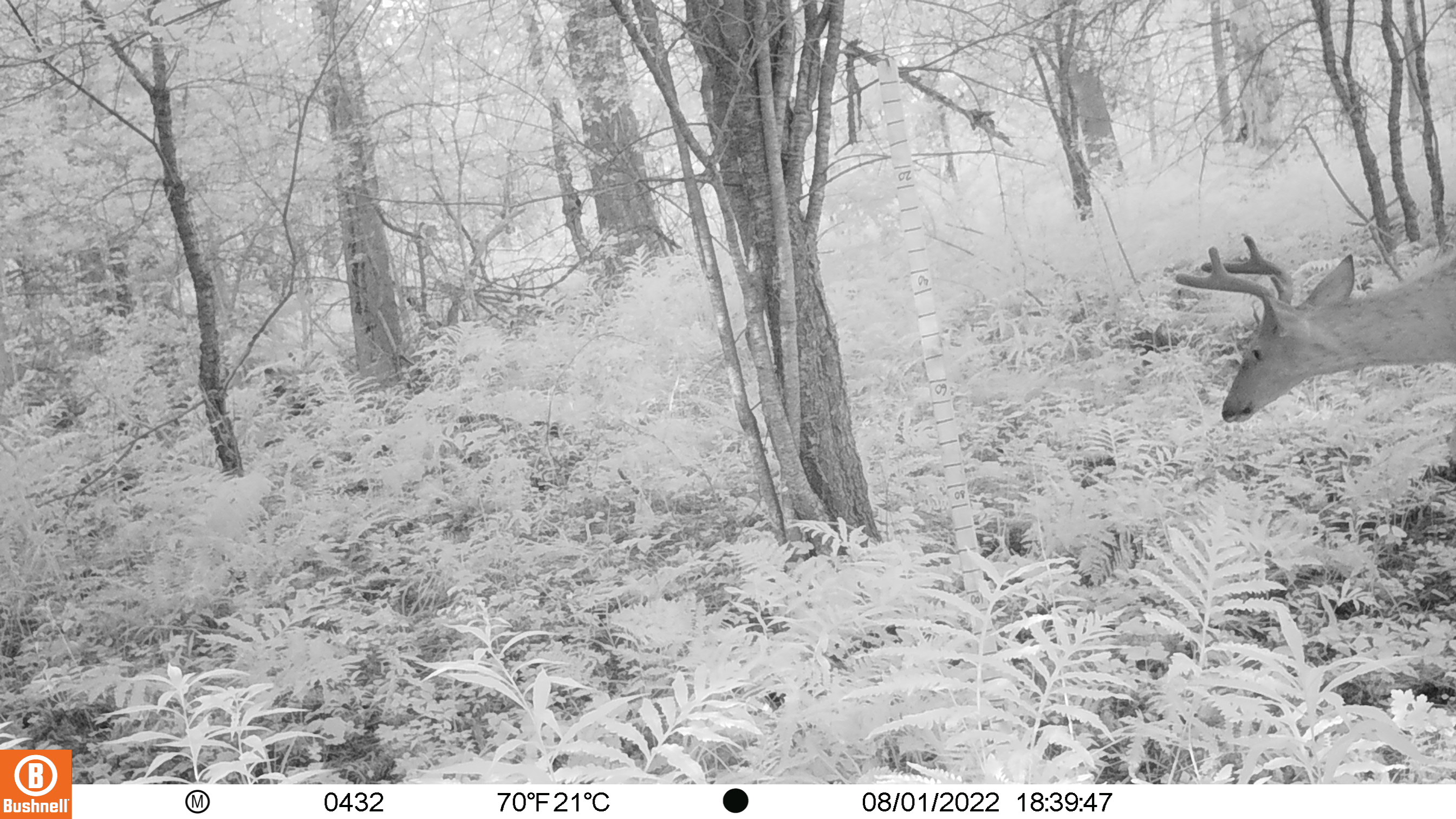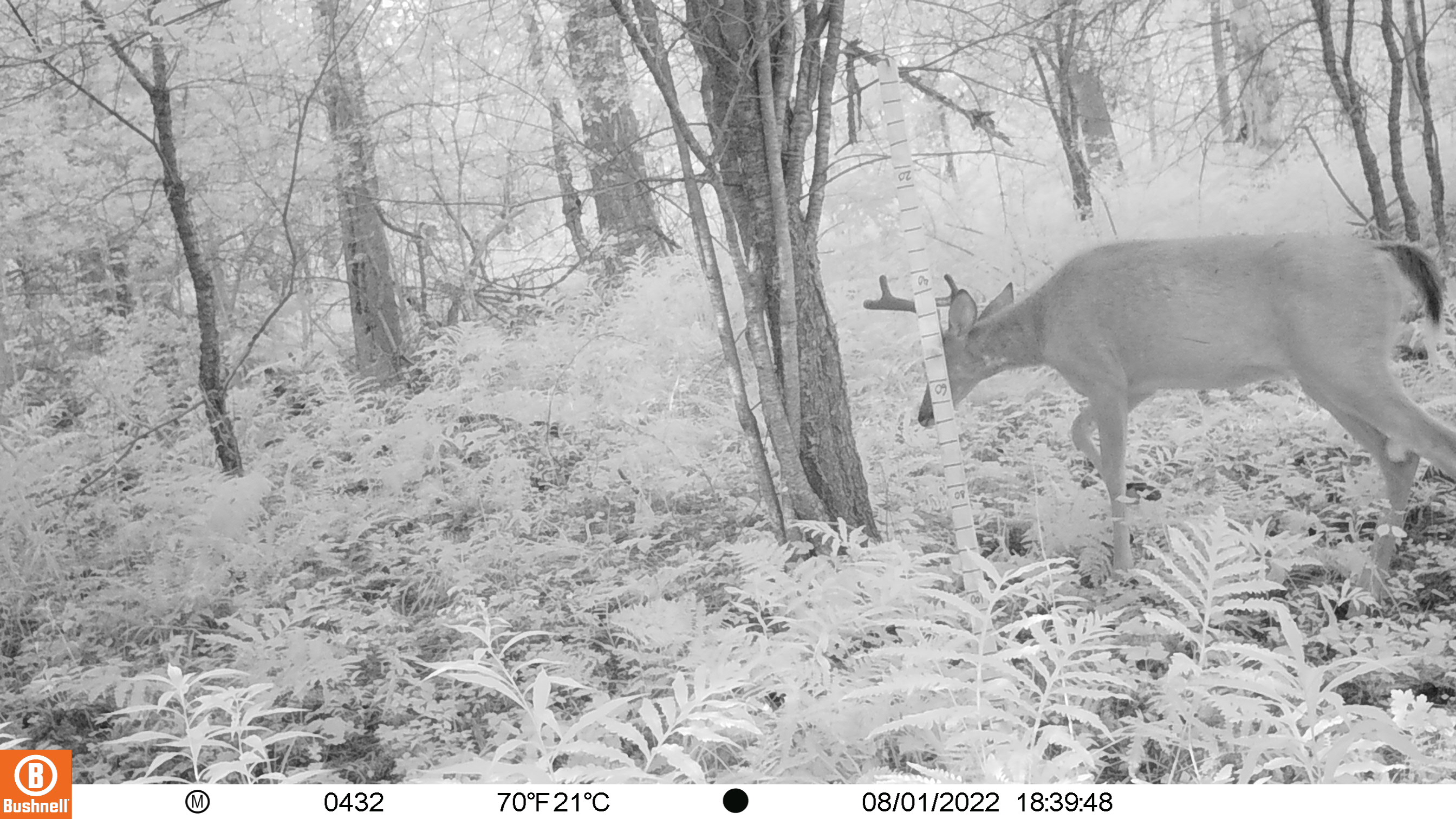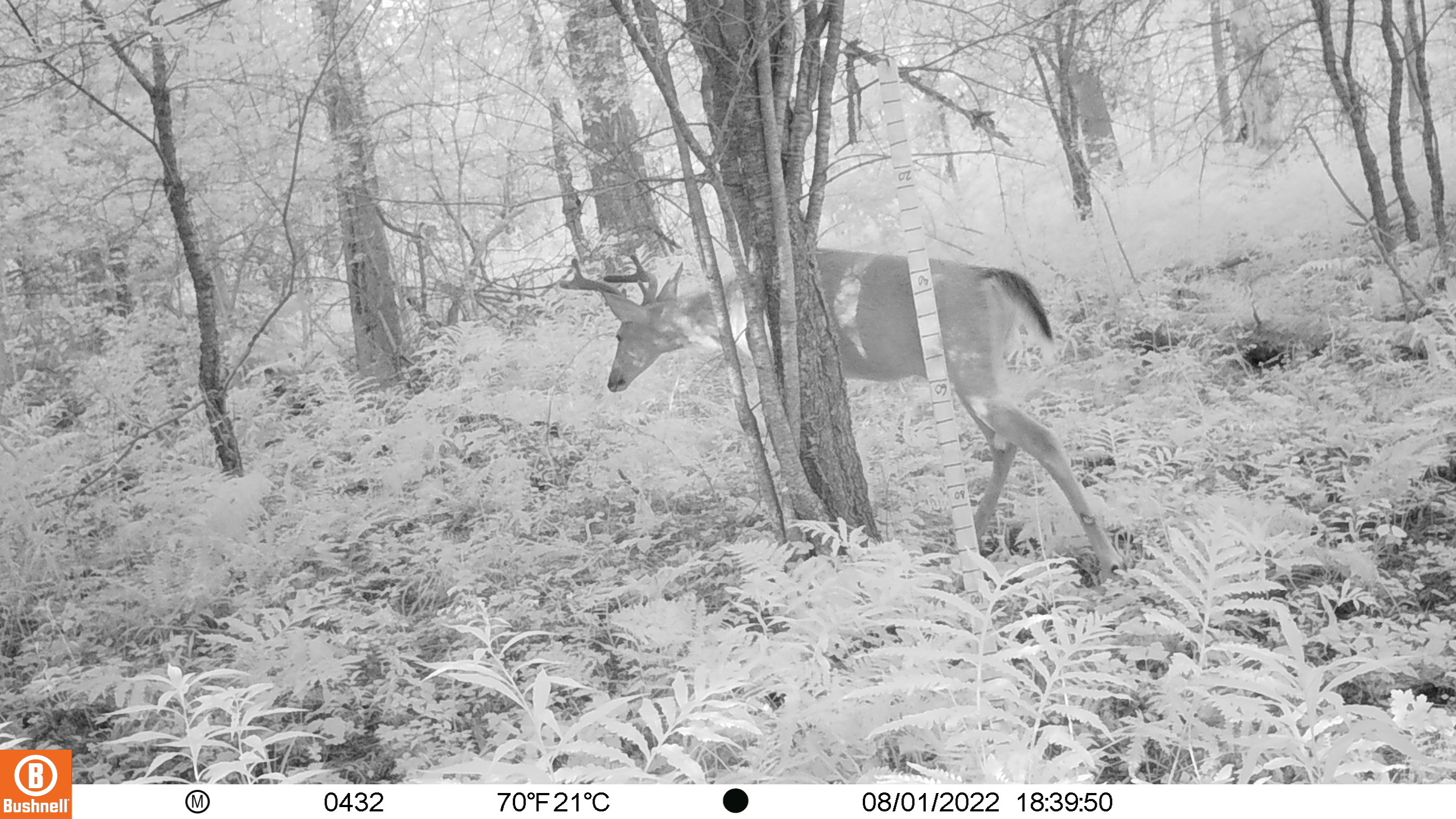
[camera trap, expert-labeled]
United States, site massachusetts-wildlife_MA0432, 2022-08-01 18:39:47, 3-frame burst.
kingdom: Animalia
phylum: Chordata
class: Mammalia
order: Artiodactyla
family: Cervidae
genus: Odocoileus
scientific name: Odocoileus virginianus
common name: white-tailed deer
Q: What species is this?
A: White-tailed deer (Odocoileus virginianus).